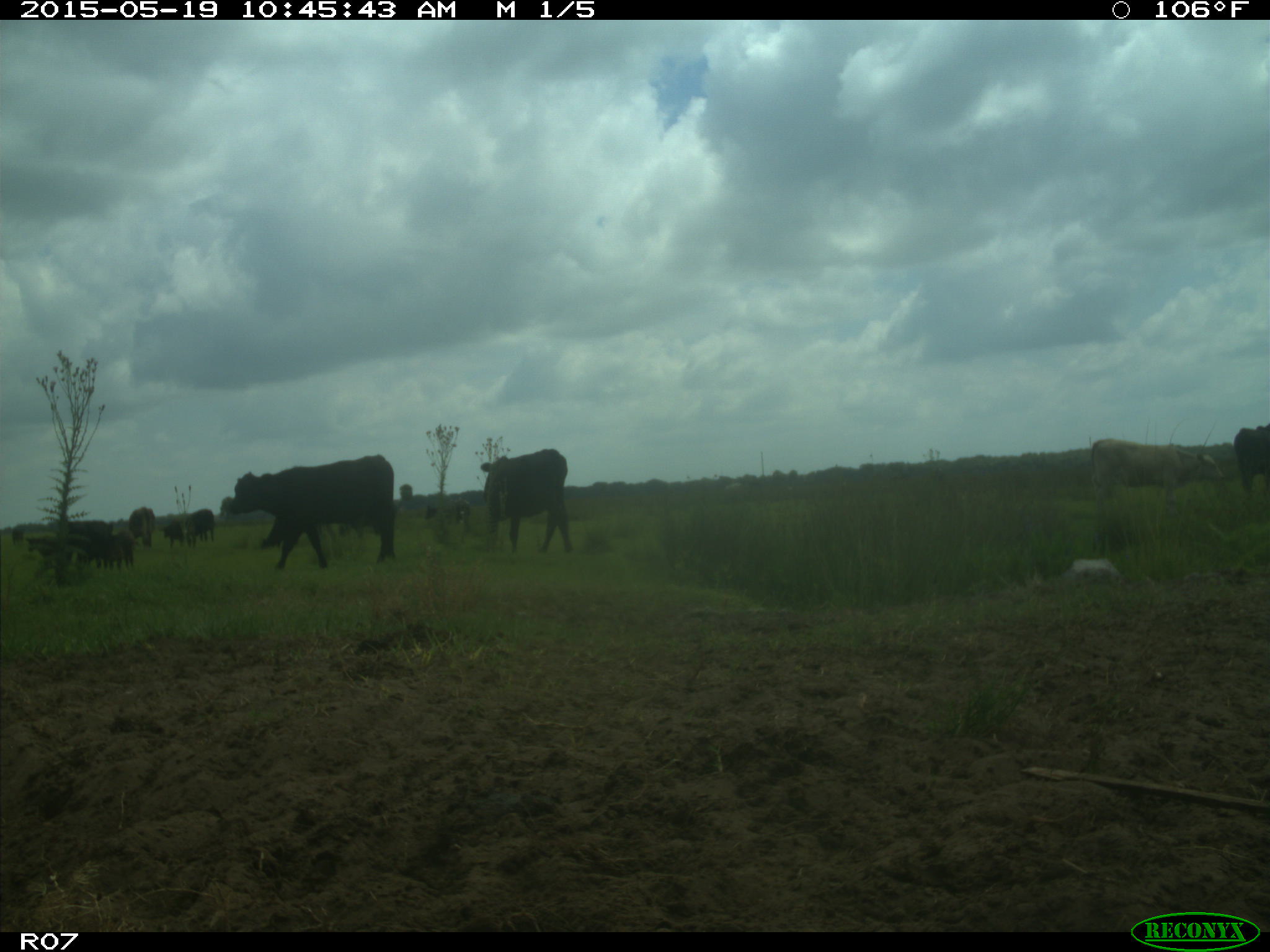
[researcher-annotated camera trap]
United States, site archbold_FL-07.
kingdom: Animalia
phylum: Chordata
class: Mammalia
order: Artiodactyla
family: Bovidae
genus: Bos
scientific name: Bos taurus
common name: domestic cow